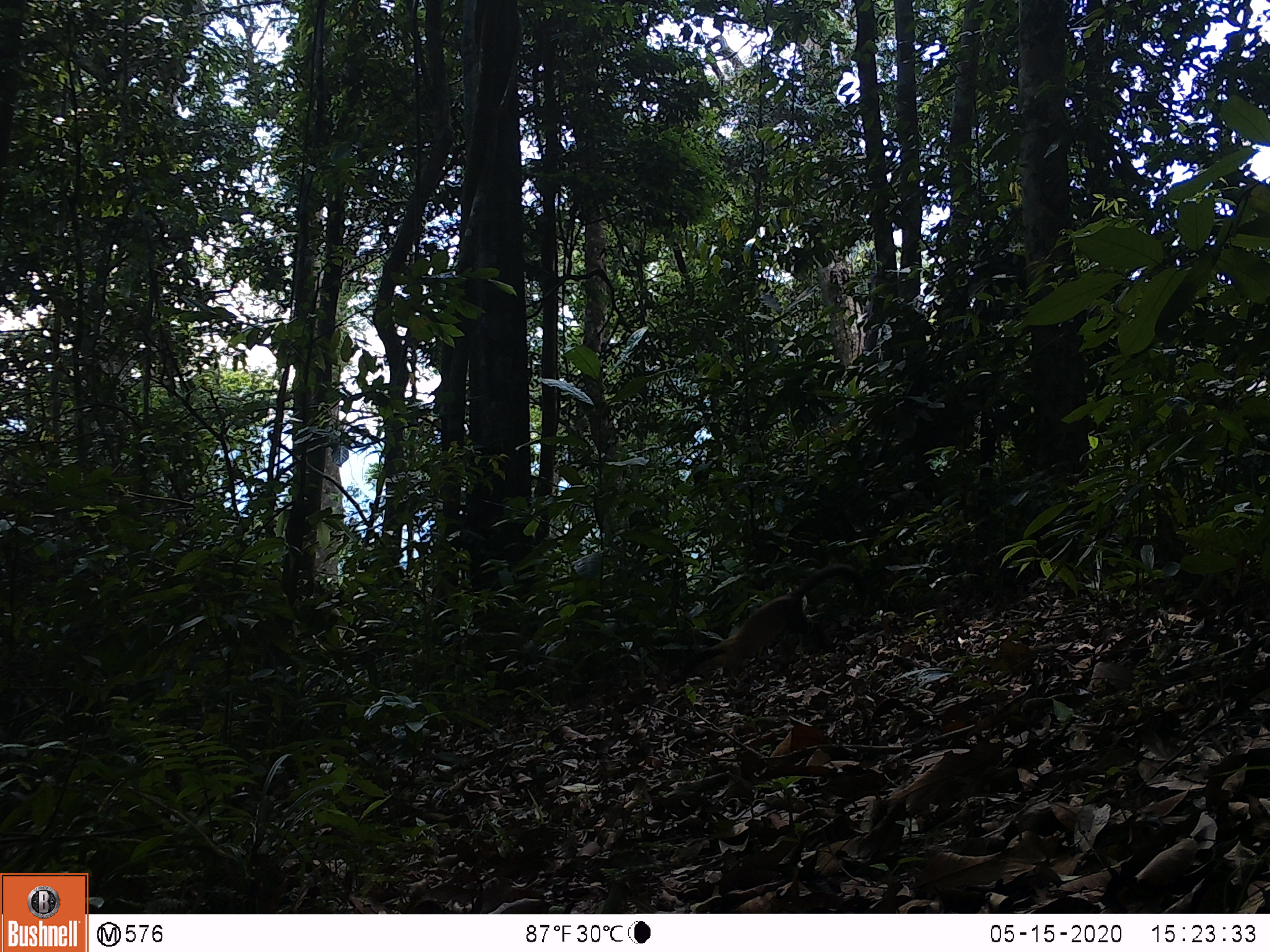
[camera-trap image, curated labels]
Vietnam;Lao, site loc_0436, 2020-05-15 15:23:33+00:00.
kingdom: Animalia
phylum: Chordata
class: Mammalia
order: Carnivora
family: Mustelidae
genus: Martes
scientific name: Martes flavigula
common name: yellow-throated marten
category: yellow throated marten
Yellow throated marten (yellow-throated marten) (Martes flavigula). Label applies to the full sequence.